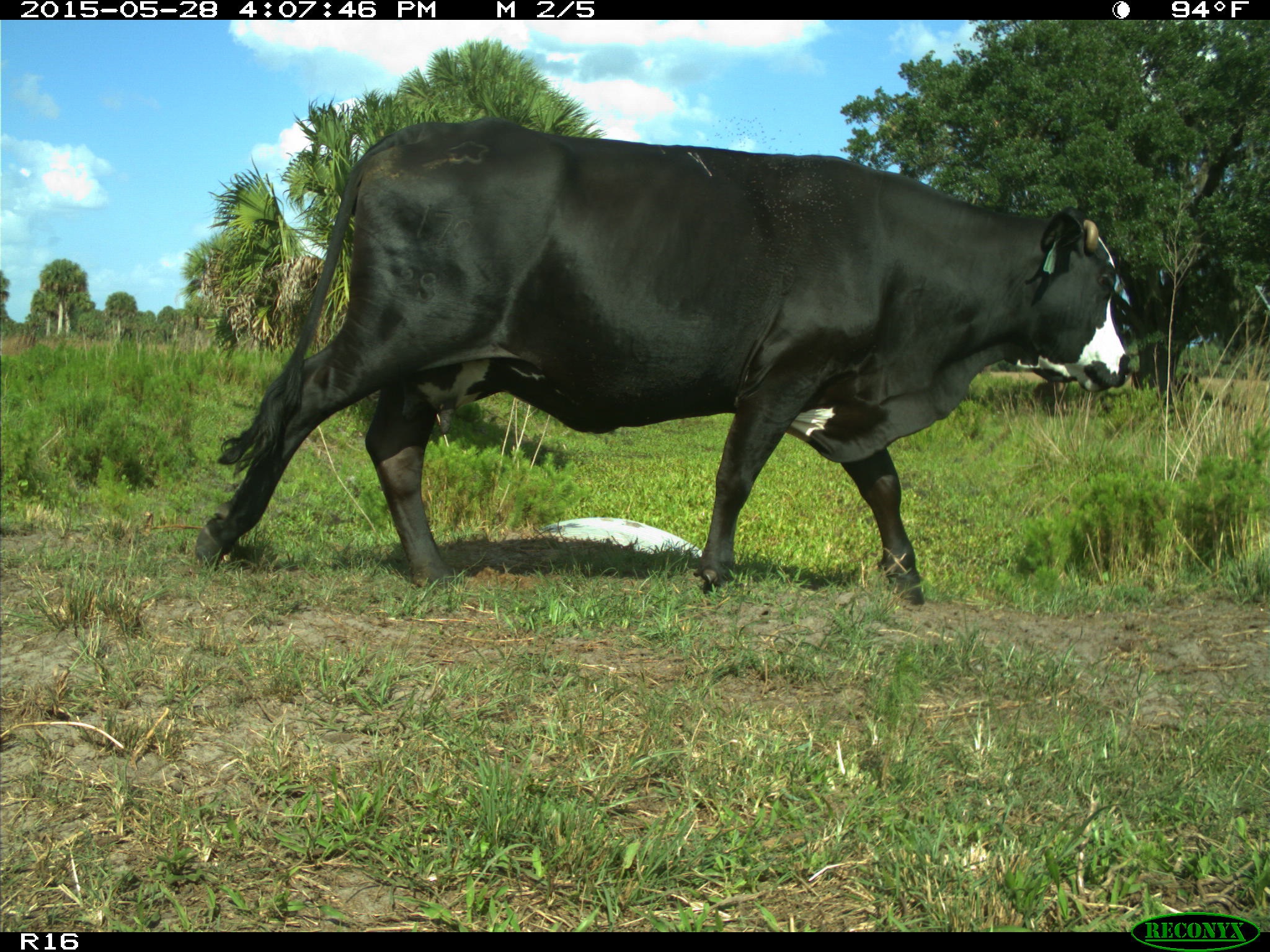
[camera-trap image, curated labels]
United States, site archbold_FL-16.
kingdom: Animalia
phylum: Chordata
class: Mammalia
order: Artiodactyla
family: Bovidae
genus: Bos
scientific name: Bos taurus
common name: domestic cow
Bos taurus (domestic cow).